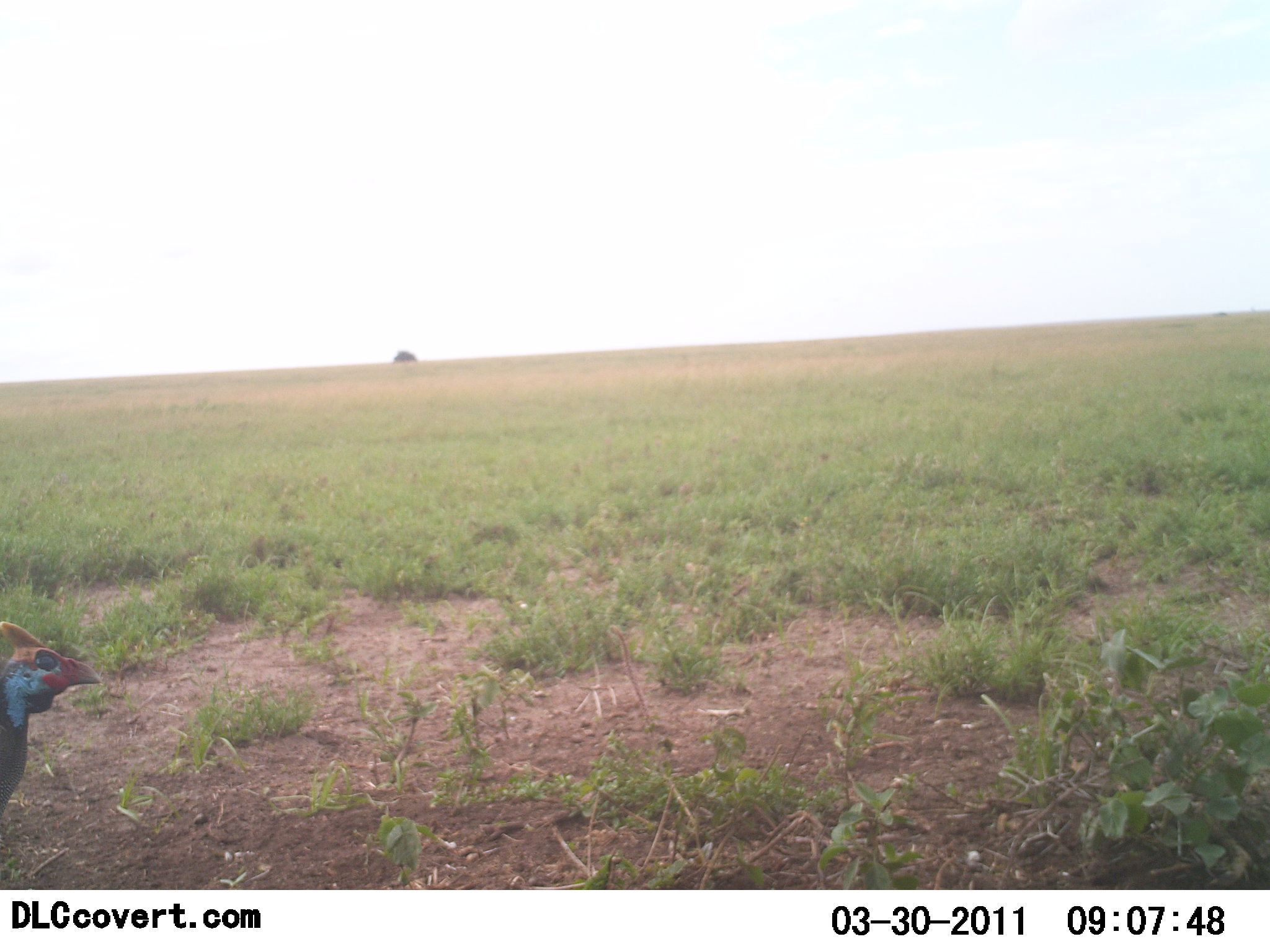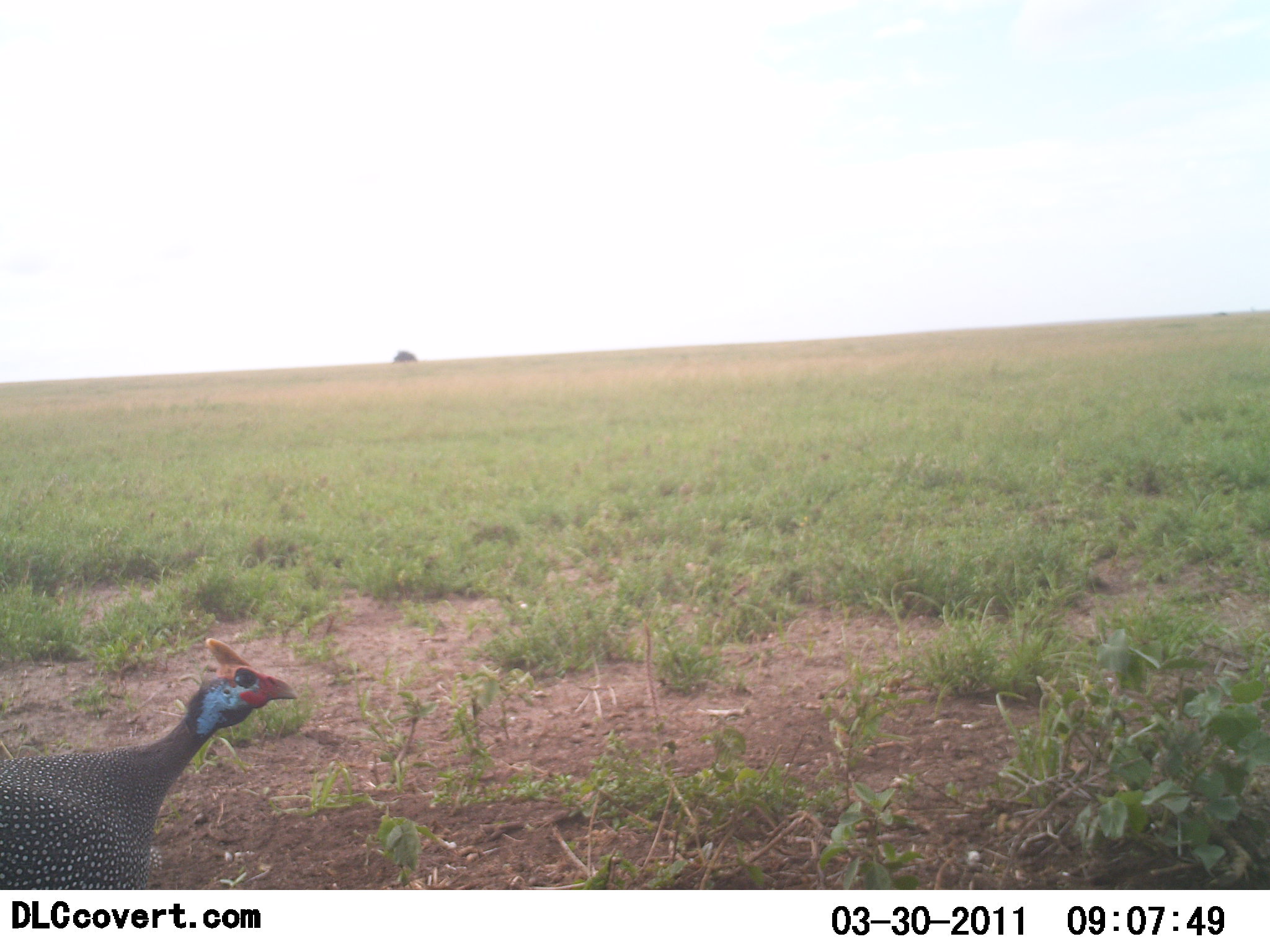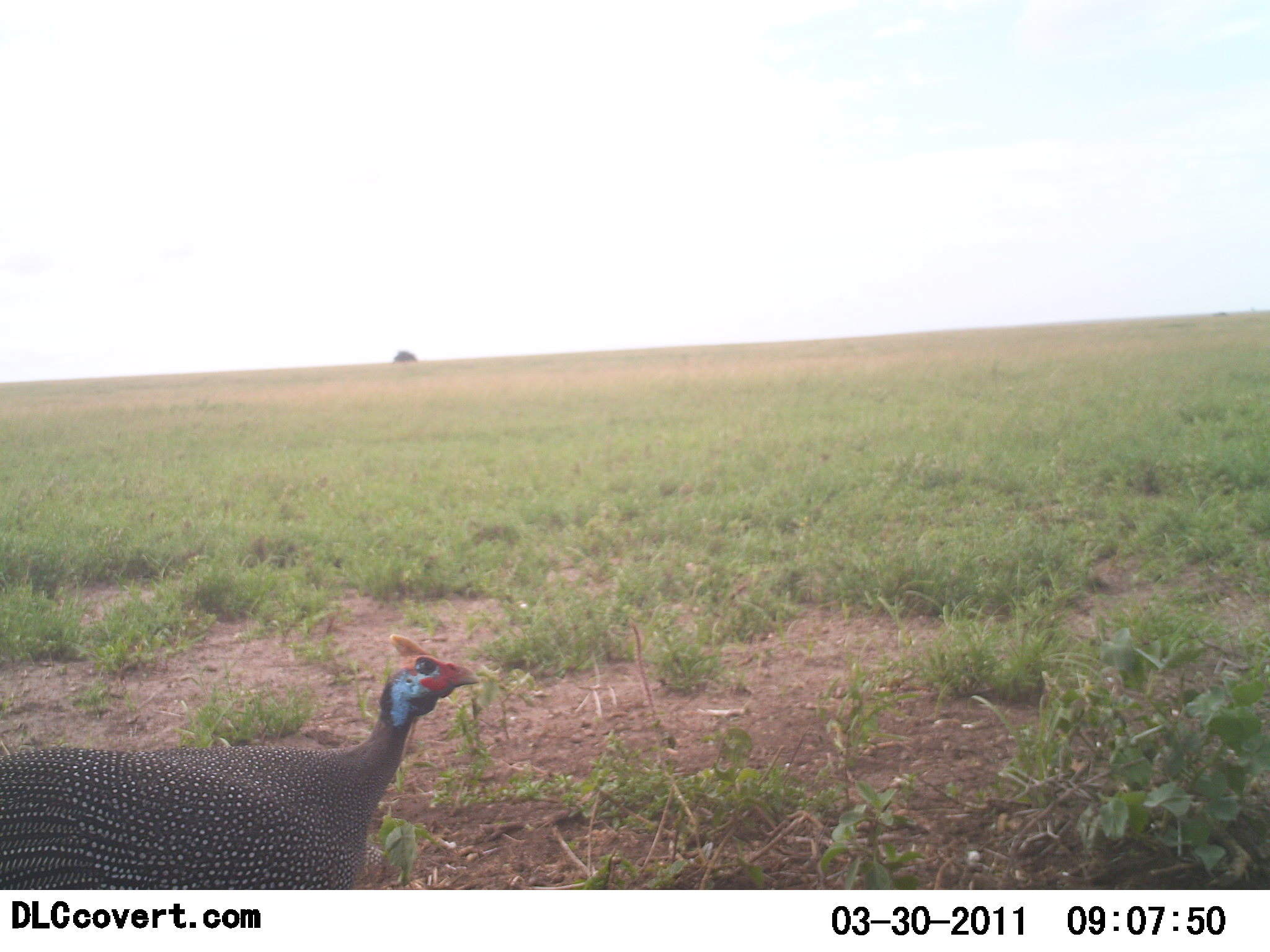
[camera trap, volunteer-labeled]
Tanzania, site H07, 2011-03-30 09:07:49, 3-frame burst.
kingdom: Animalia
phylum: Chordata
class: Aves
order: Galliformes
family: Numididae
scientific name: Numididae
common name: guinea fowl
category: guineafowl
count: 1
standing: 20%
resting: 0%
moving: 80%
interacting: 0%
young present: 0%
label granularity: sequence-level